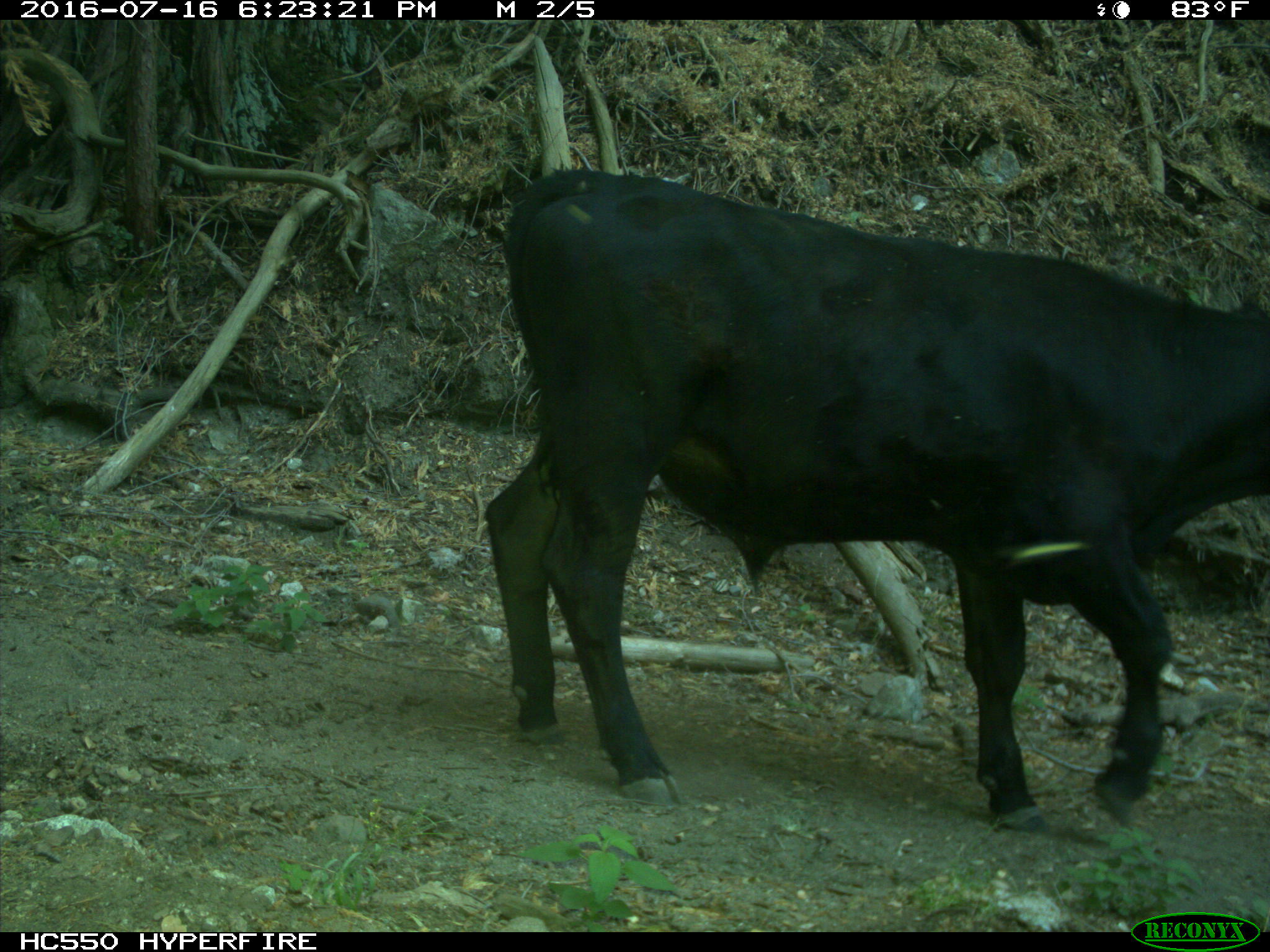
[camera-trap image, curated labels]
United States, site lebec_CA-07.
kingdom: Animalia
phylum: Chordata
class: Mammalia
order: Artiodactyla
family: Bovidae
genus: Bos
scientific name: Bos taurus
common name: domestic cow